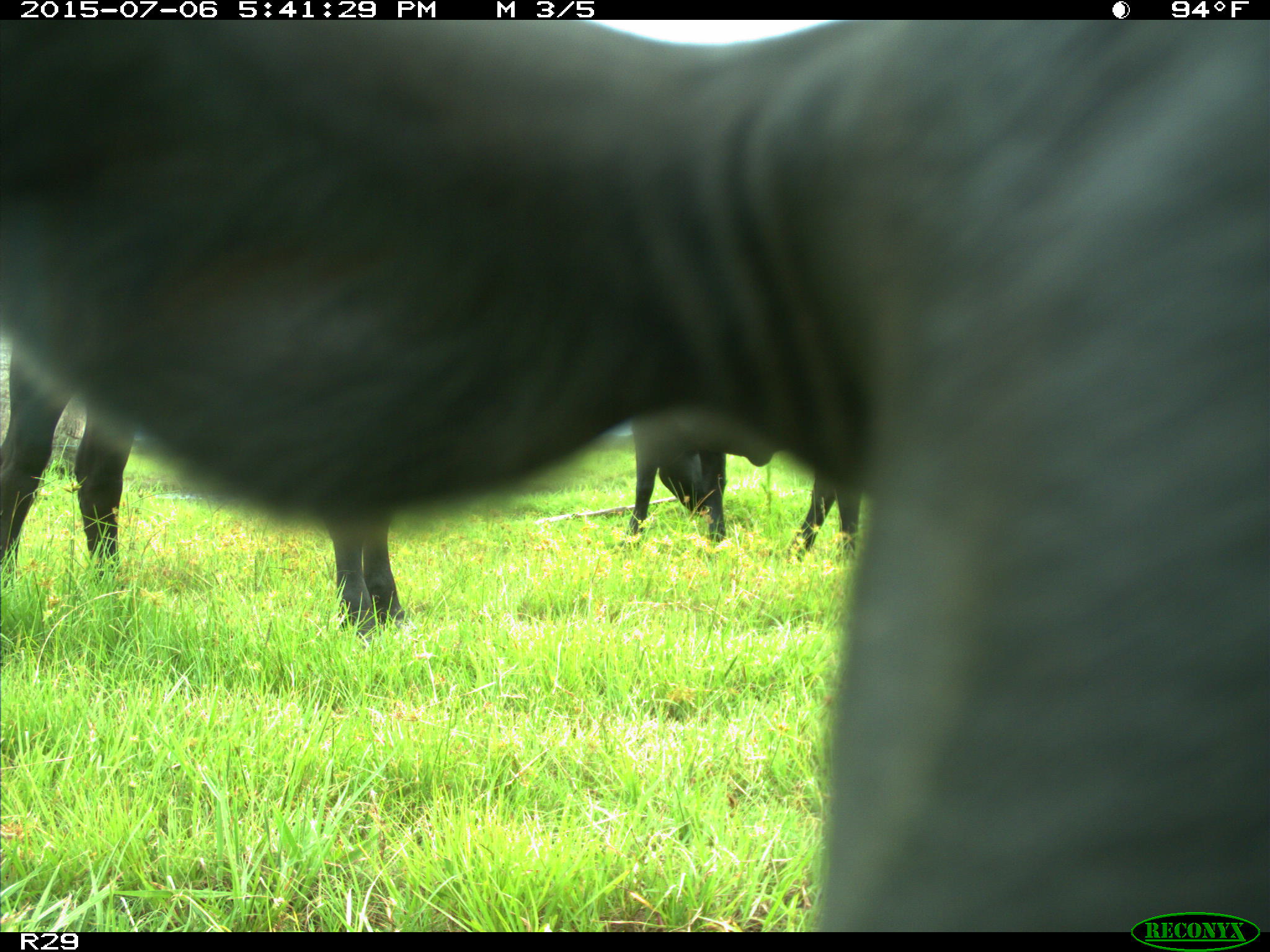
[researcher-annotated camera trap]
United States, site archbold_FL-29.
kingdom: Animalia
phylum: Chordata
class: Mammalia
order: Artiodactyla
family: Bovidae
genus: Bos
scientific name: Bos taurus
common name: domestic cow